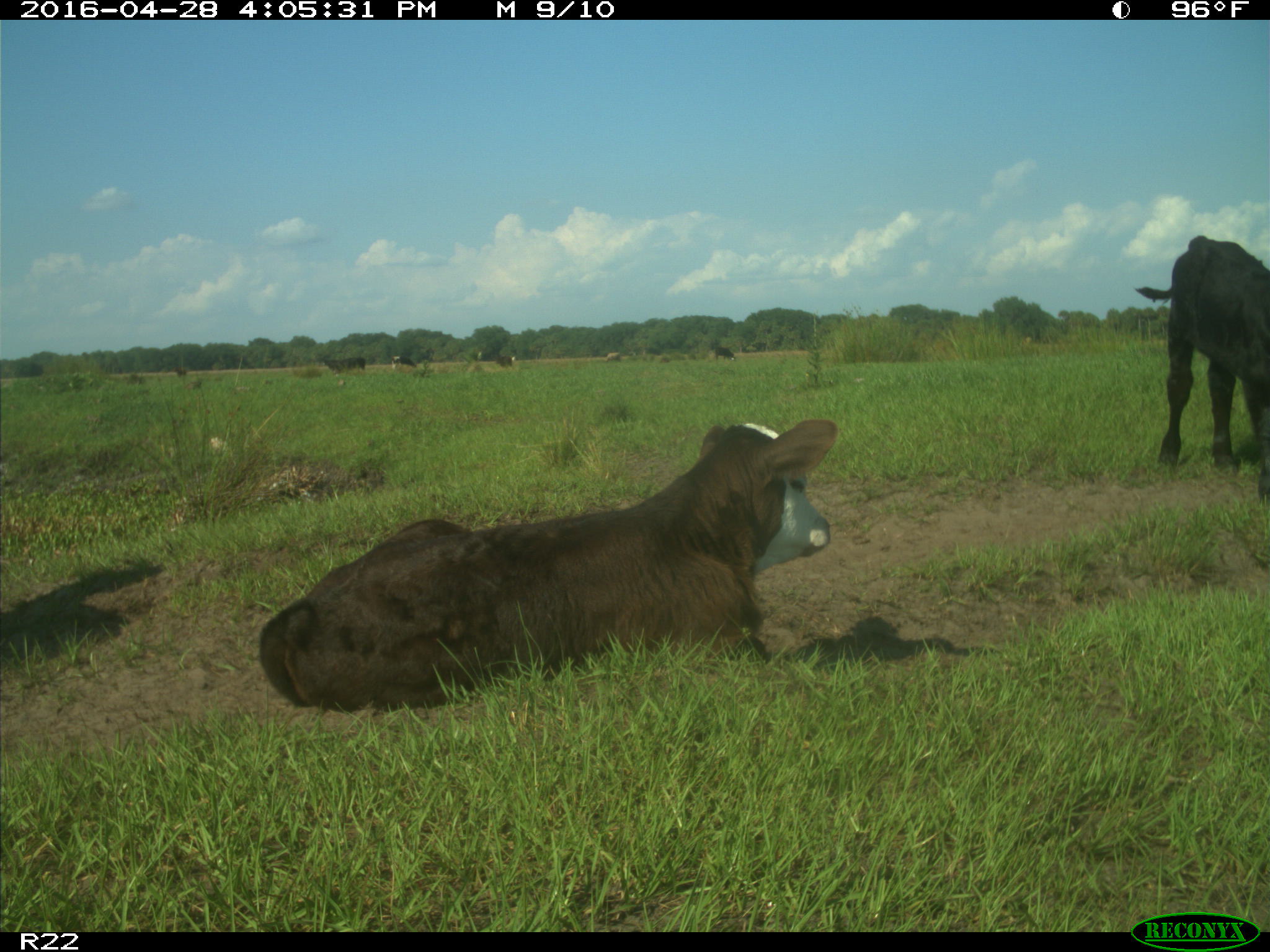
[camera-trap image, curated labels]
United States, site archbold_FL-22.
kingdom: Animalia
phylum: Chordata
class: Mammalia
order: Artiodactyla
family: Bovidae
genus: Bos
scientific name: Bos taurus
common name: domestic cow